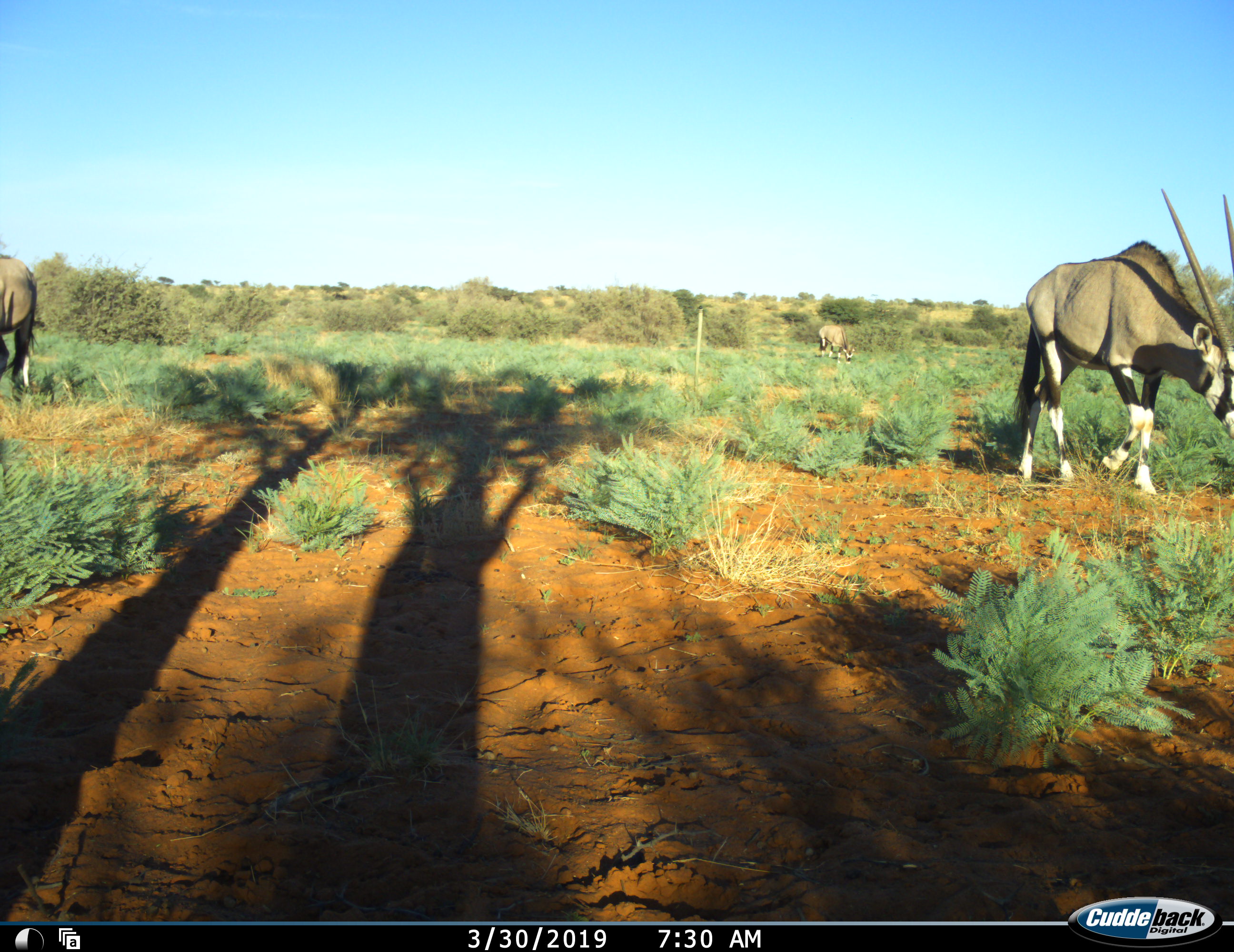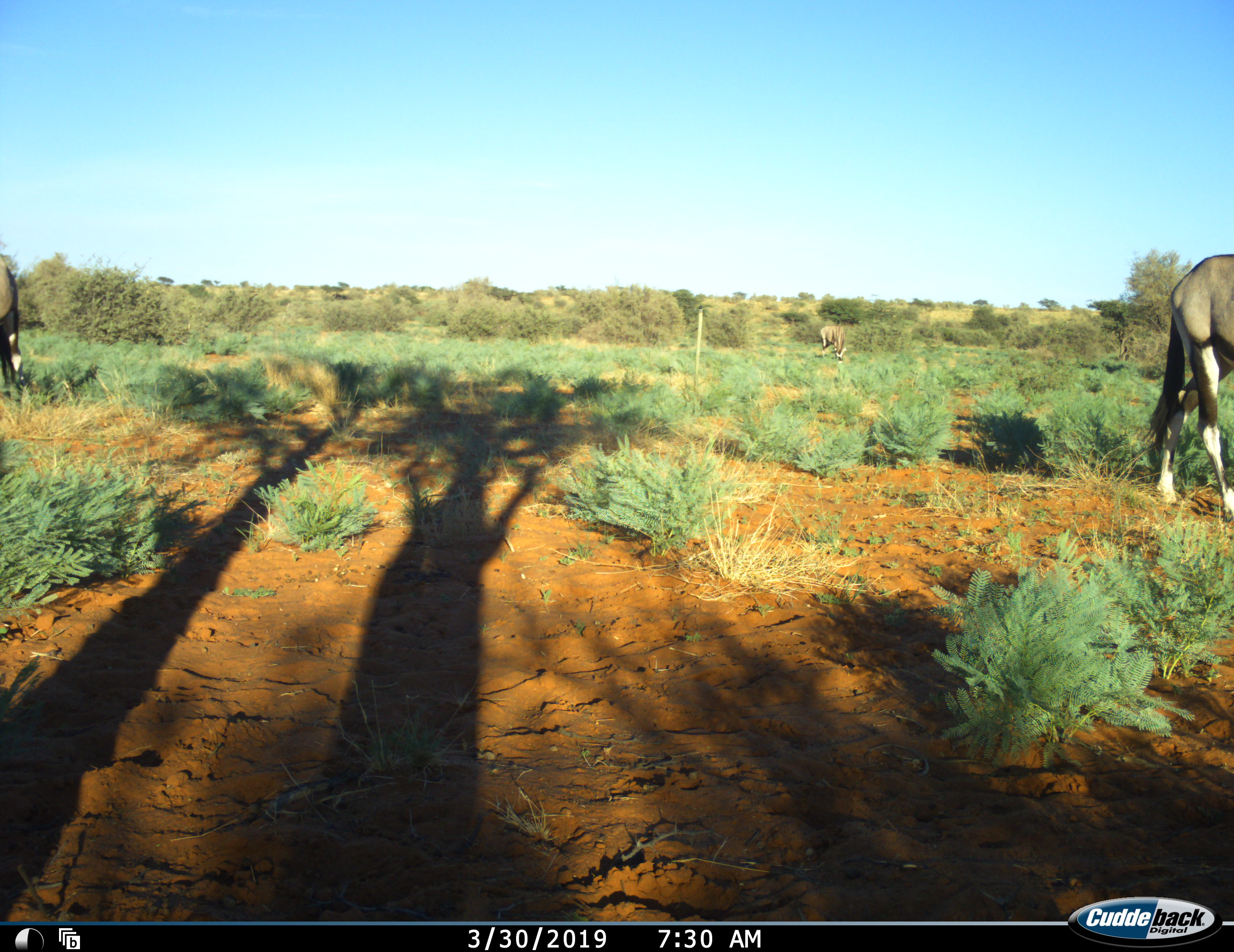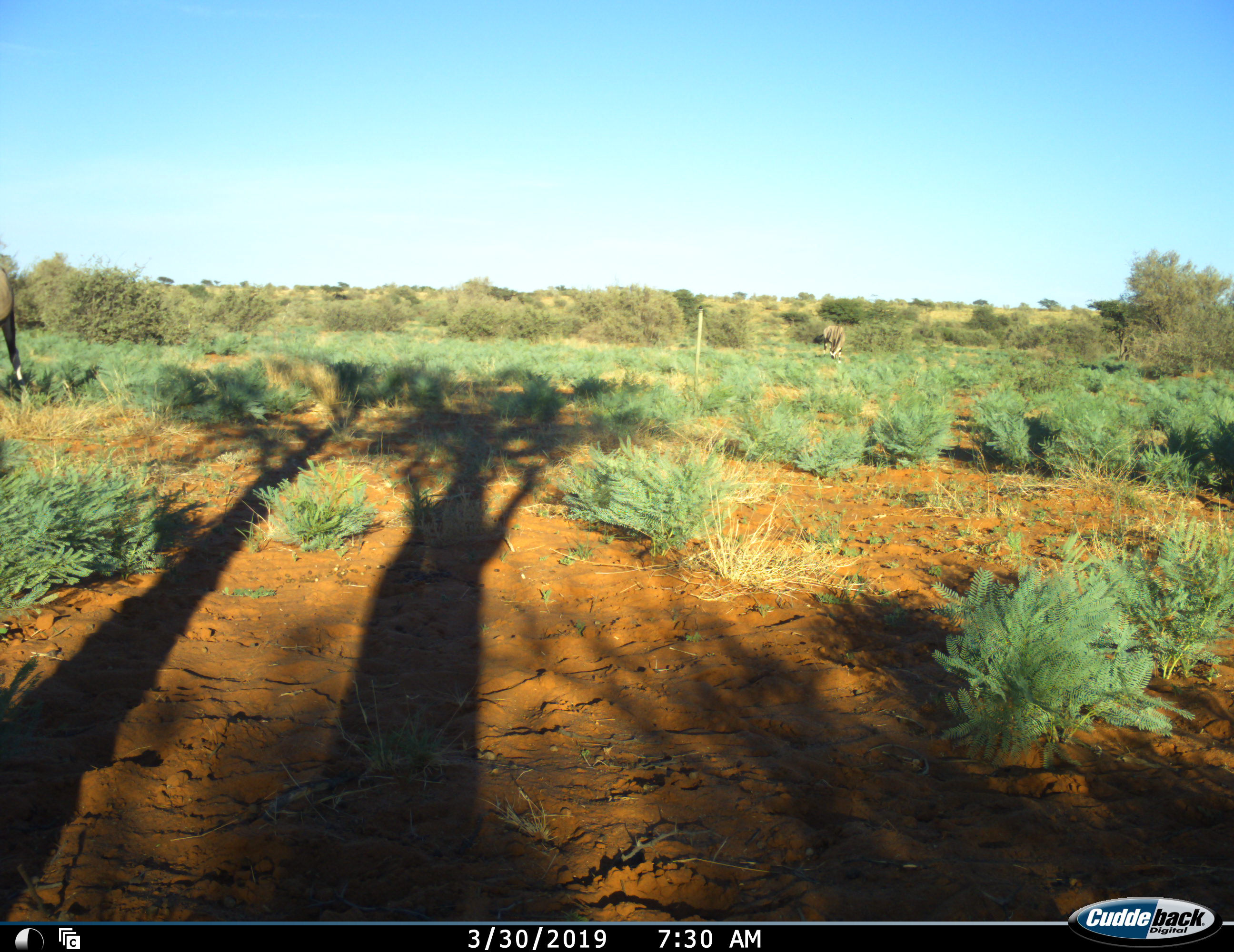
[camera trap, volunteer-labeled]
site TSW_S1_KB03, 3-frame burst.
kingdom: Animalia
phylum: Chordata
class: Mammalia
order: Artiodactyla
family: Bovidae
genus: Oryx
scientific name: Oryx gazella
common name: gemsbok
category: oryx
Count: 3.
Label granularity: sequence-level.